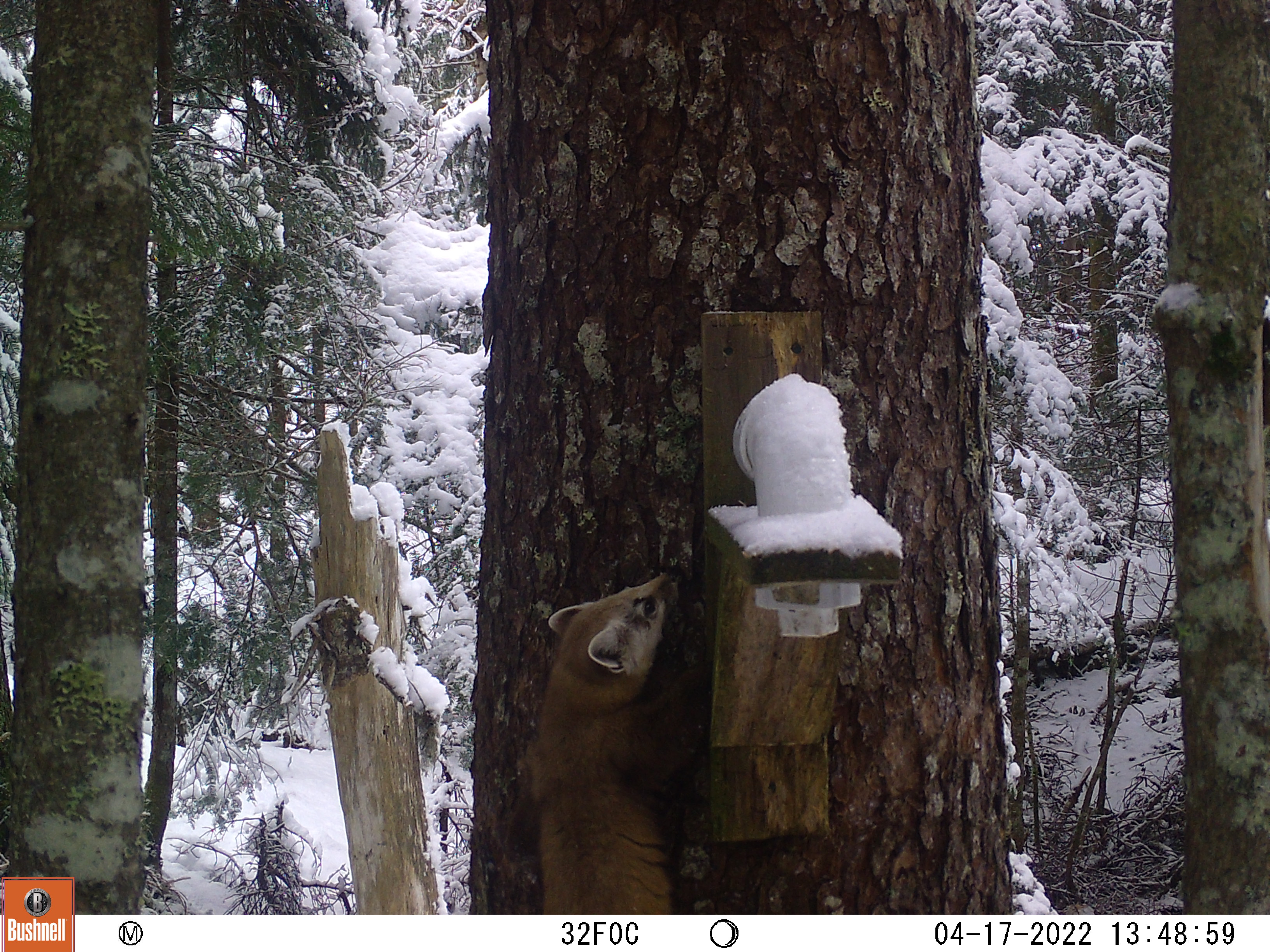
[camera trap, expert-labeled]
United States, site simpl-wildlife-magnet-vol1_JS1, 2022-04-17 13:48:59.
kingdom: Animalia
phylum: Chordata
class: Mammalia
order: Carnivora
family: Mustelidae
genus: Martes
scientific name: Martes americana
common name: american marten